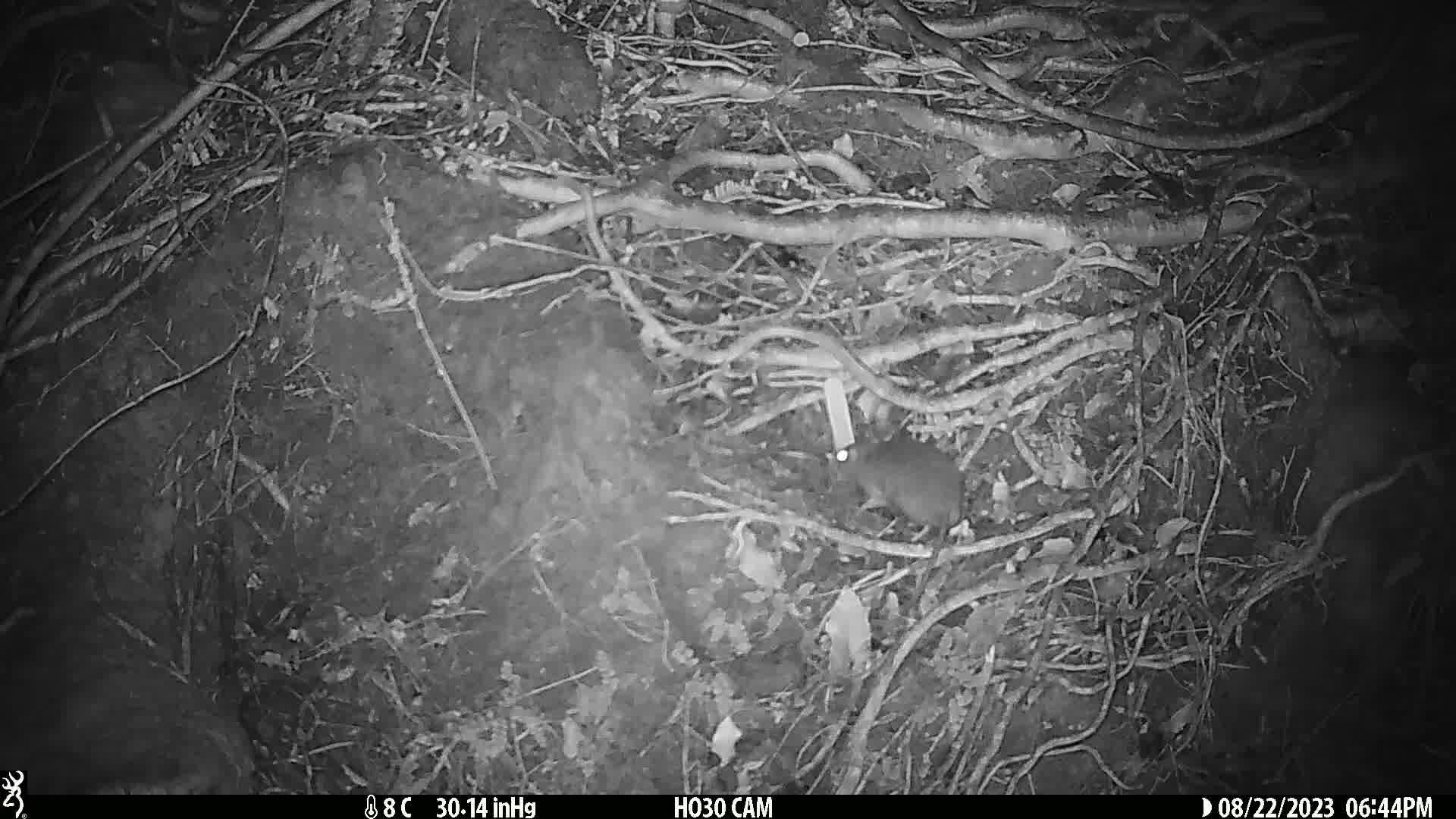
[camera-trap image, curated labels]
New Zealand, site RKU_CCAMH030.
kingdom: Animalia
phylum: Chordata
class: Mammalia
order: Rodentia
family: Muridae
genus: Rattus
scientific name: Rattus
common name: rat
Rat (Rattus).